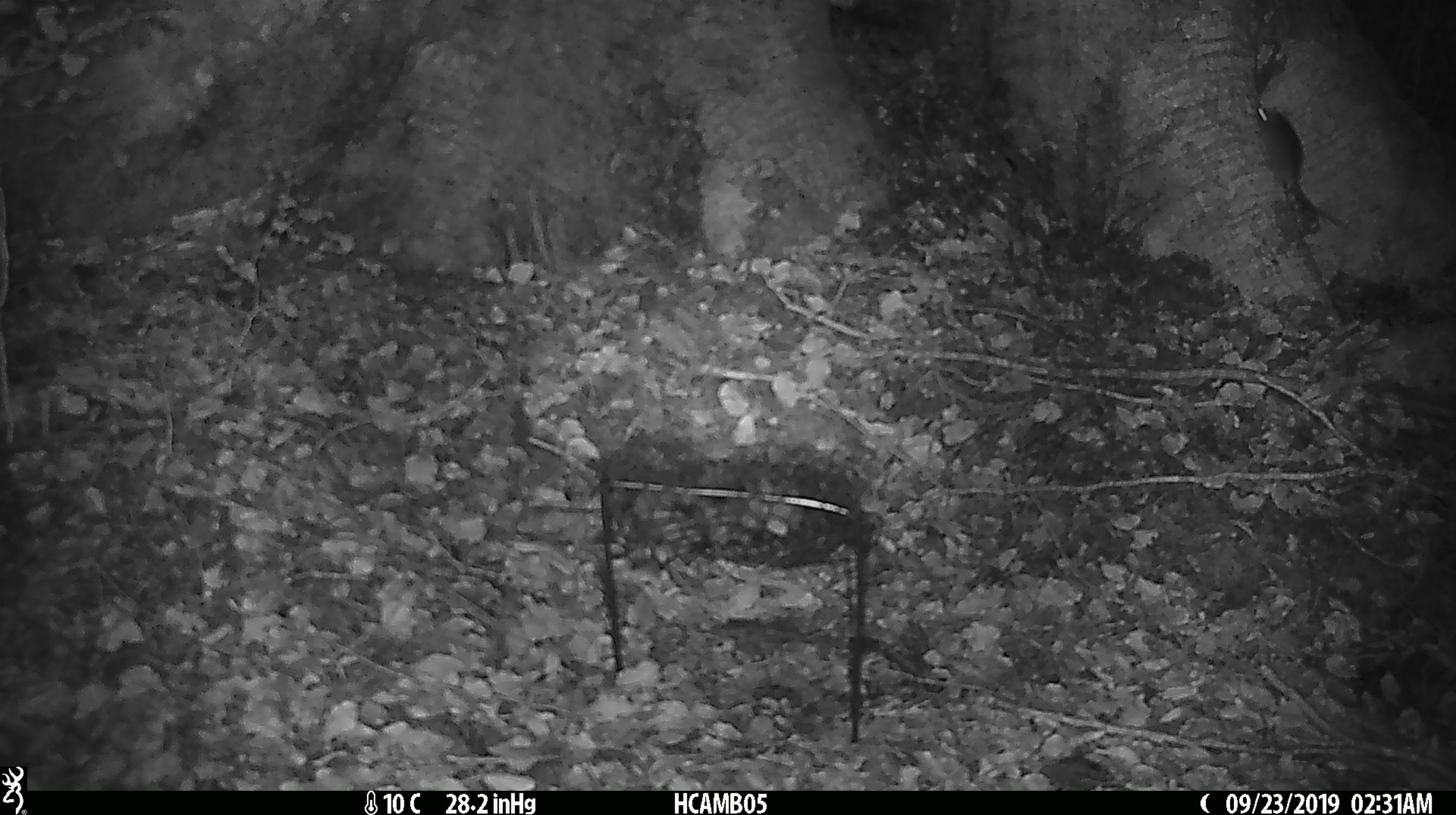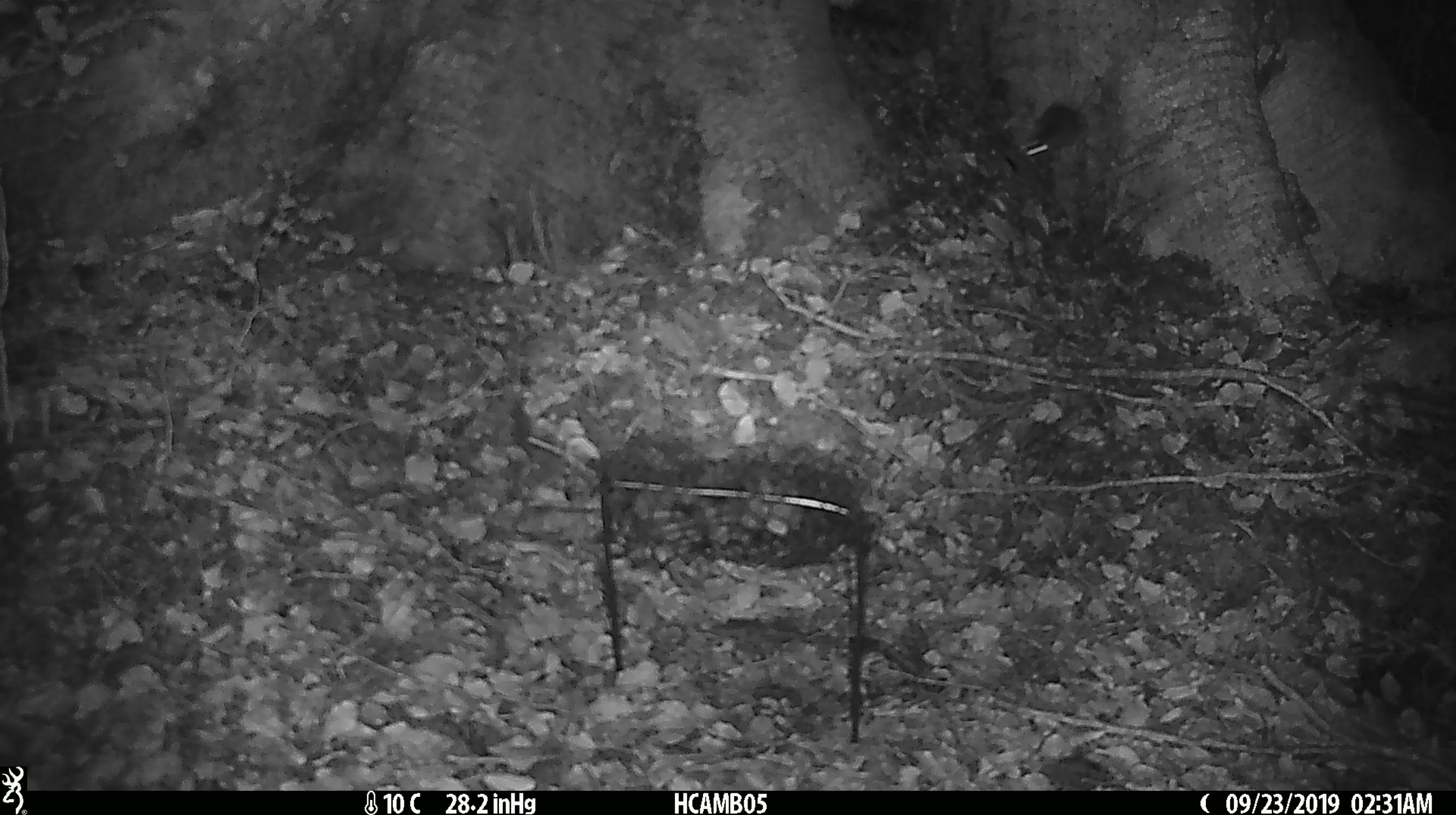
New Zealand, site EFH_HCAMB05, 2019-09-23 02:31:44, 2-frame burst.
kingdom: Animalia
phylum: Chordata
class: Mammalia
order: Rodentia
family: Muridae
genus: Mus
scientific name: Mus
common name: mouse